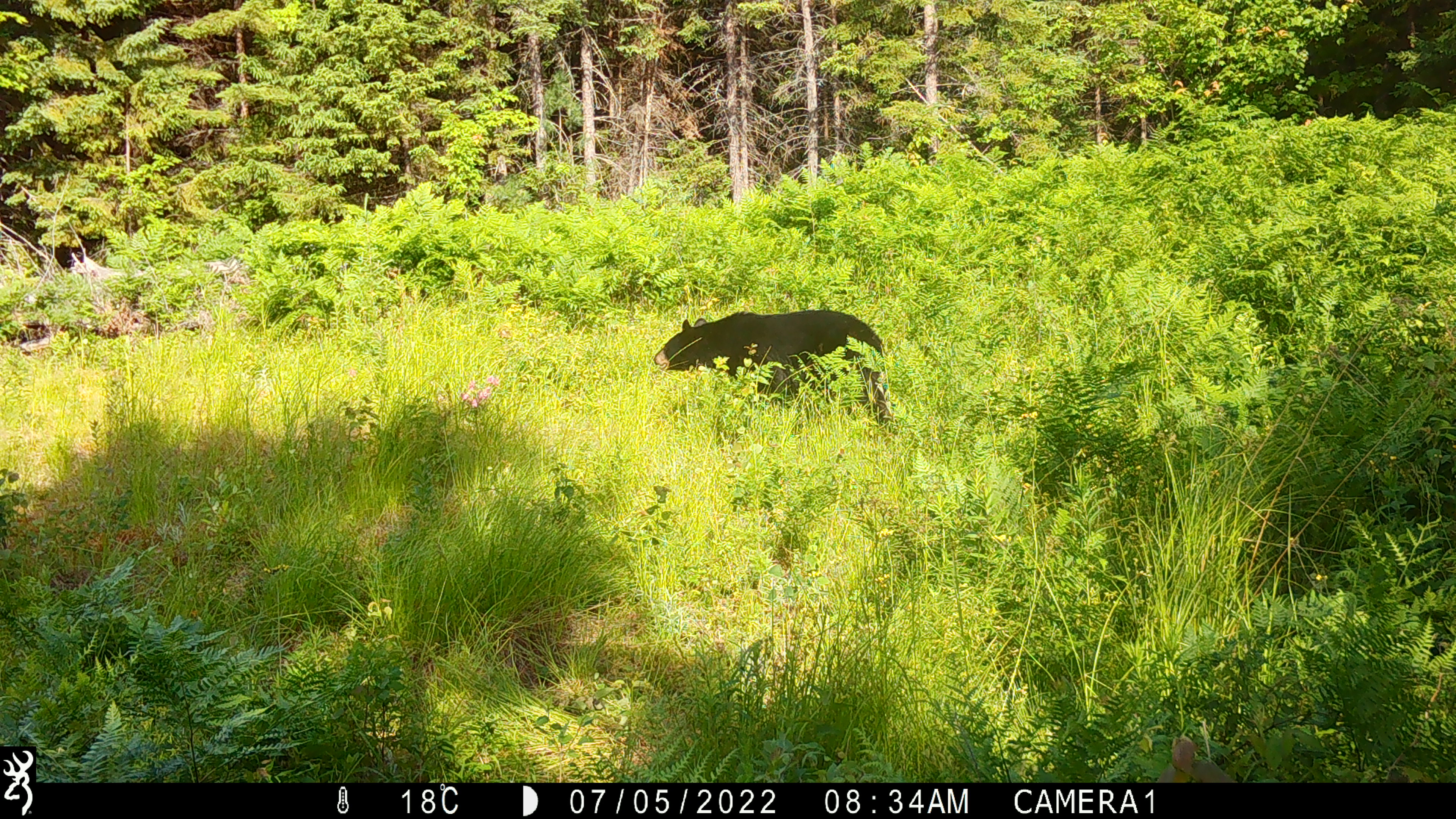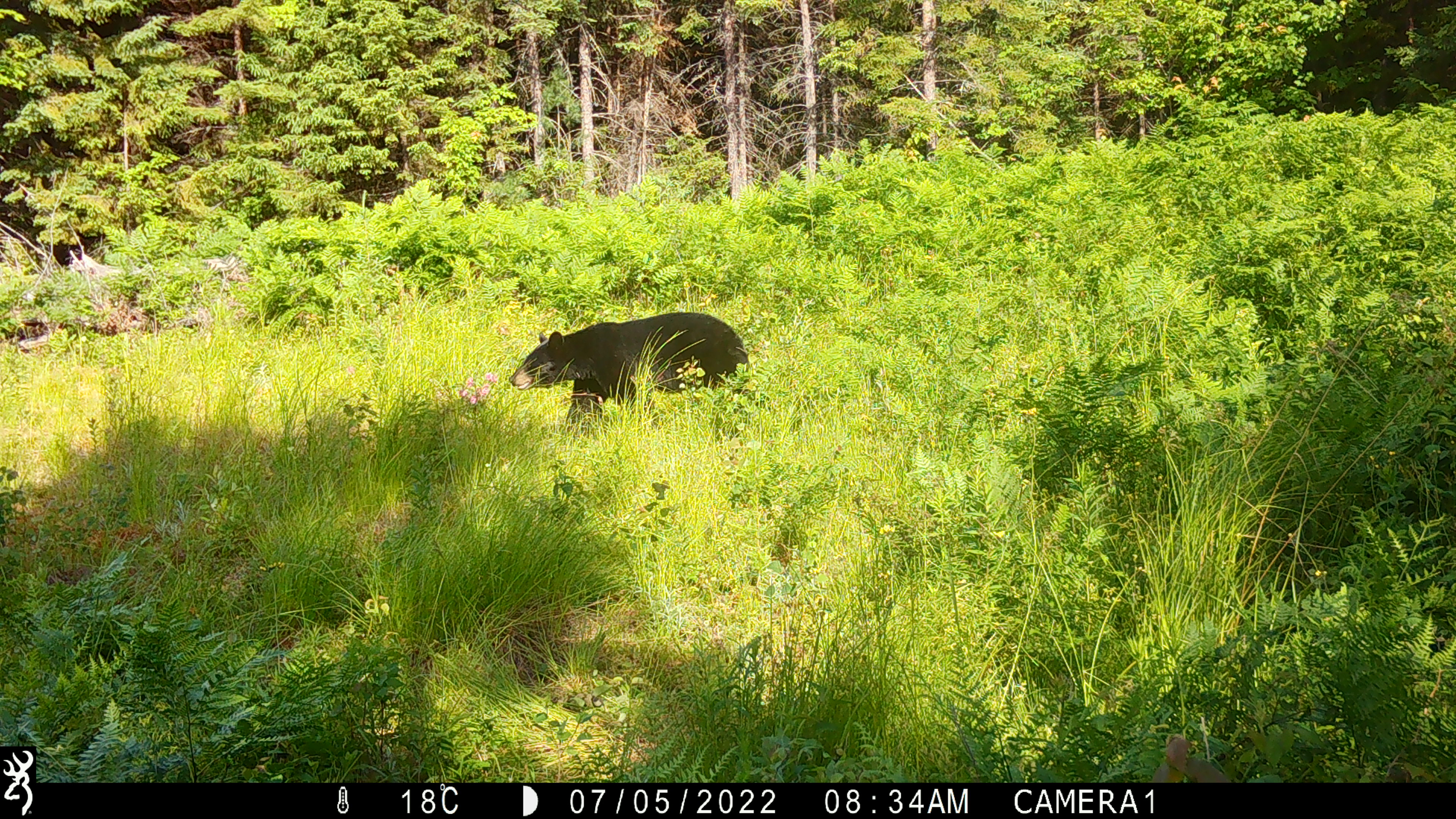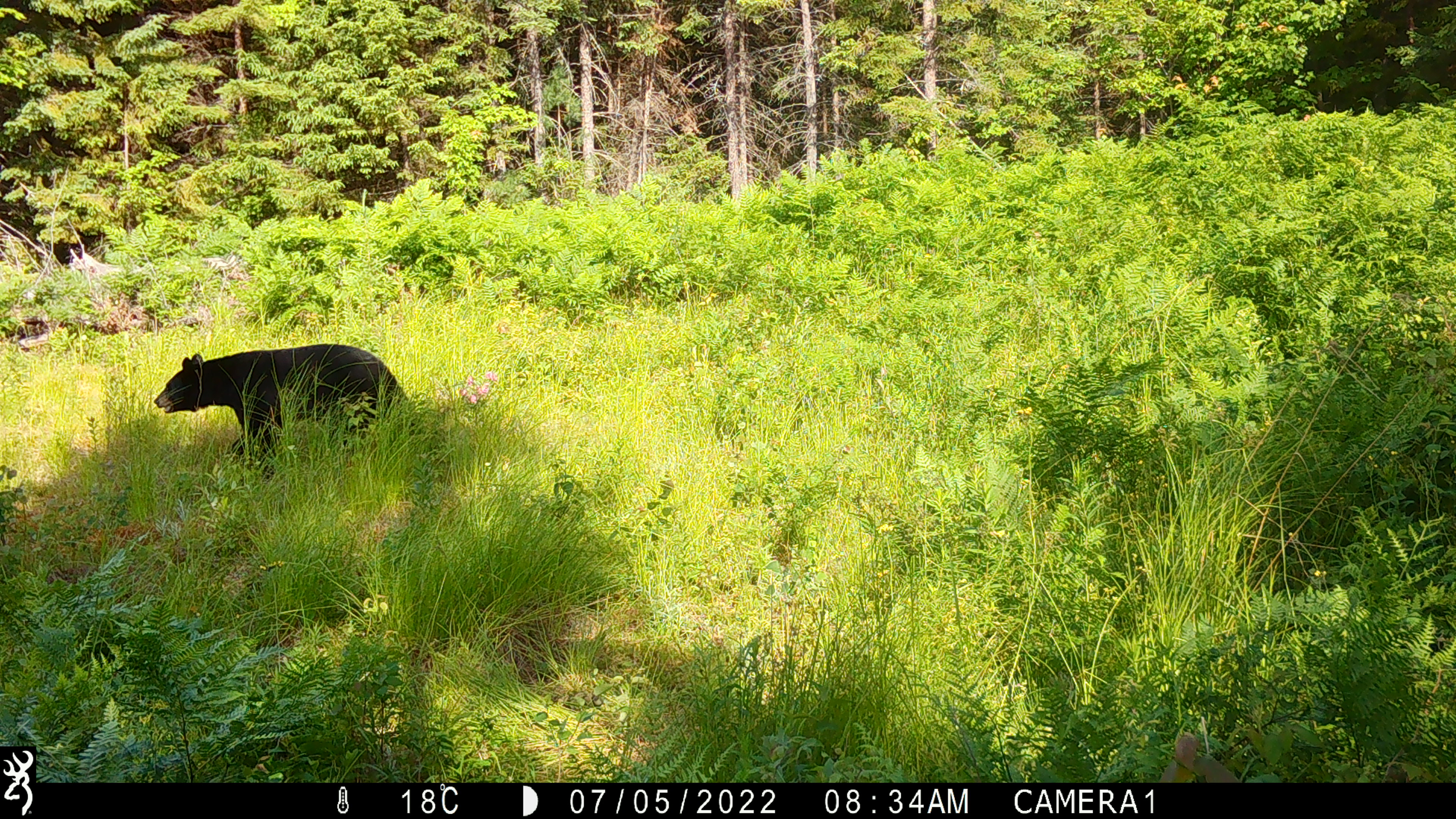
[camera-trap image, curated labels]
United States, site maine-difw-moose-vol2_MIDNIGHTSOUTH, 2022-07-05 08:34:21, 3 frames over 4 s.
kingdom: Animalia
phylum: Chordata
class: Mammalia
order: Carnivora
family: Ursidae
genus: Ursus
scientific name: Ursus americanus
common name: black bear